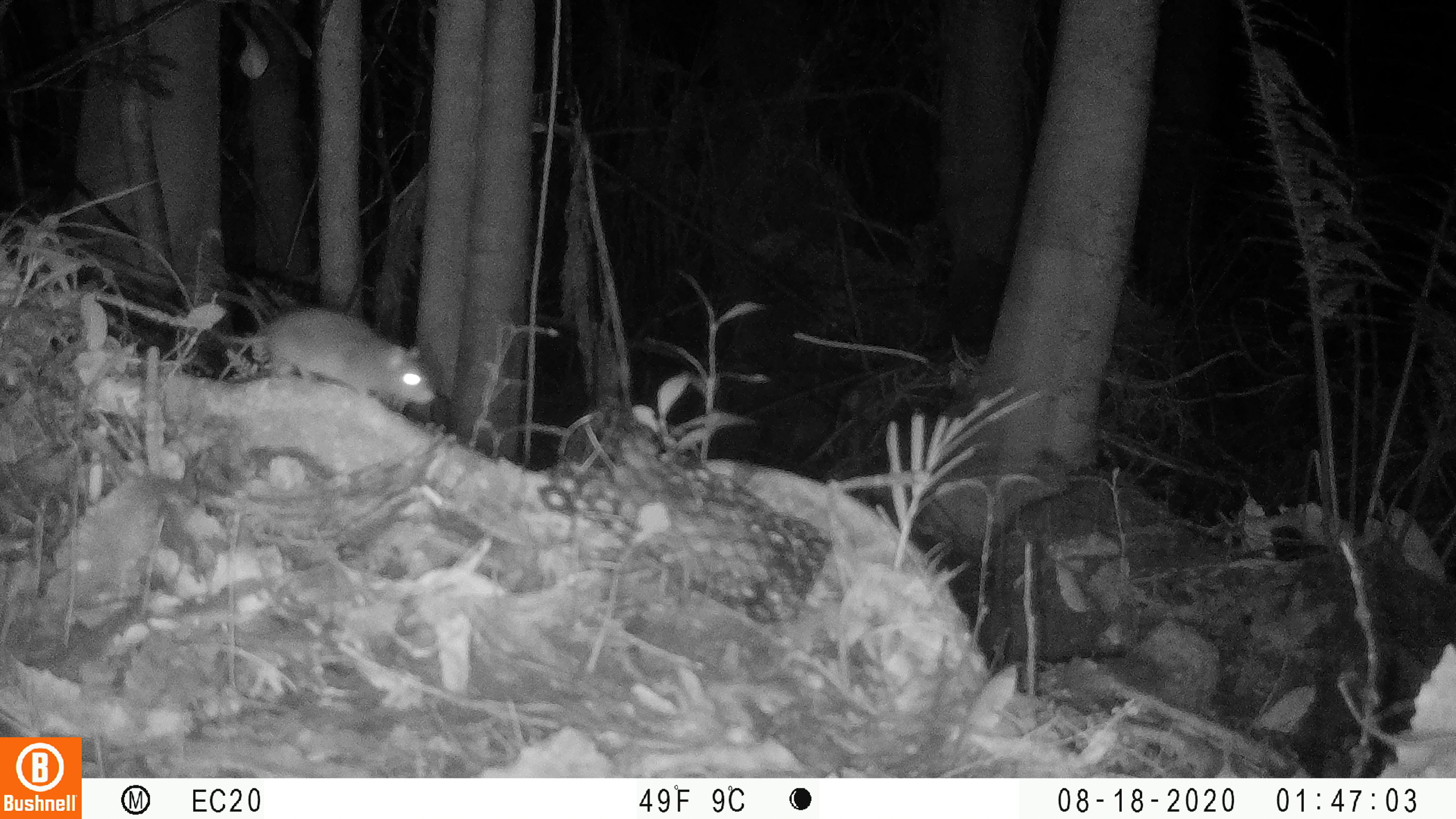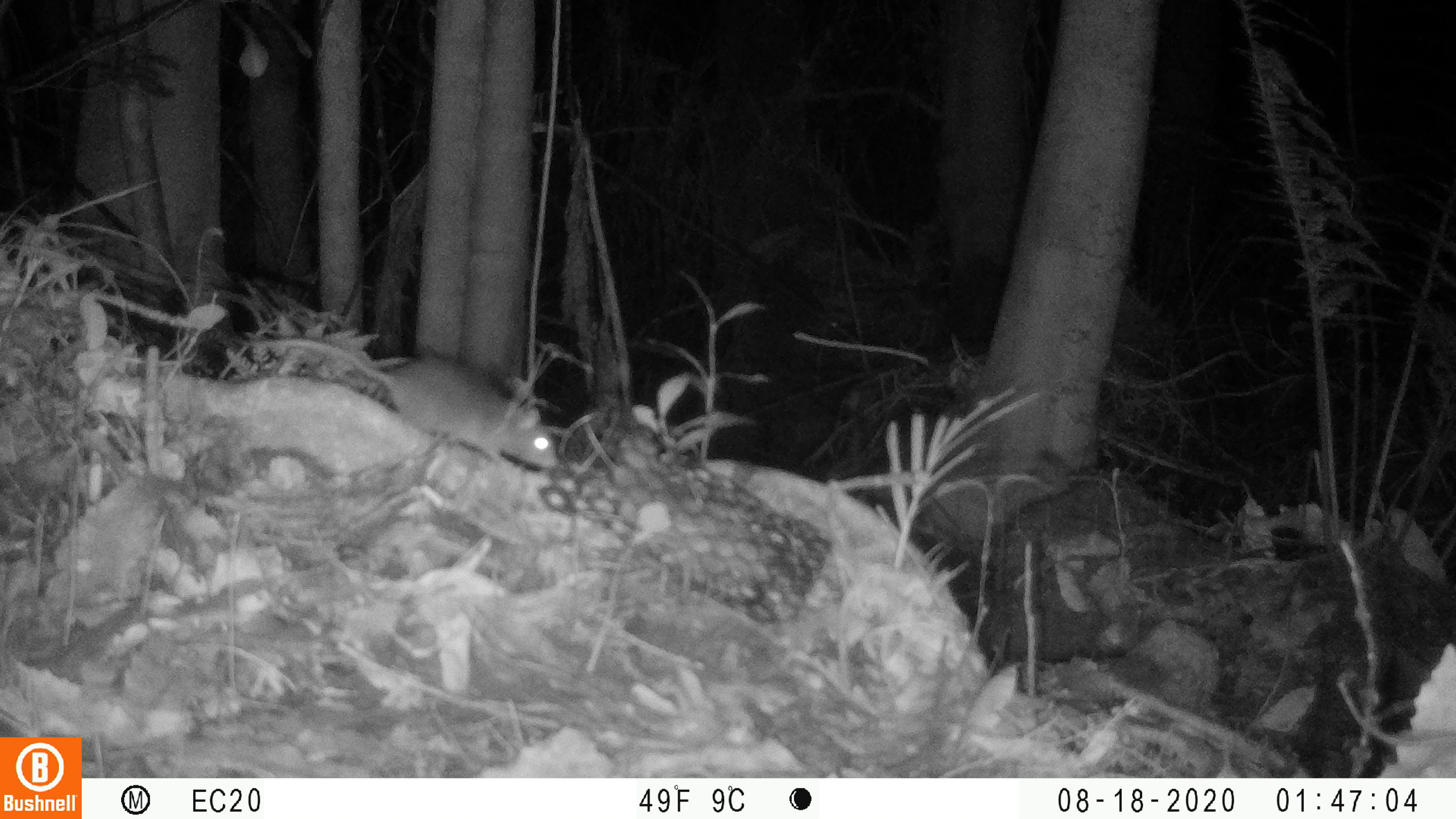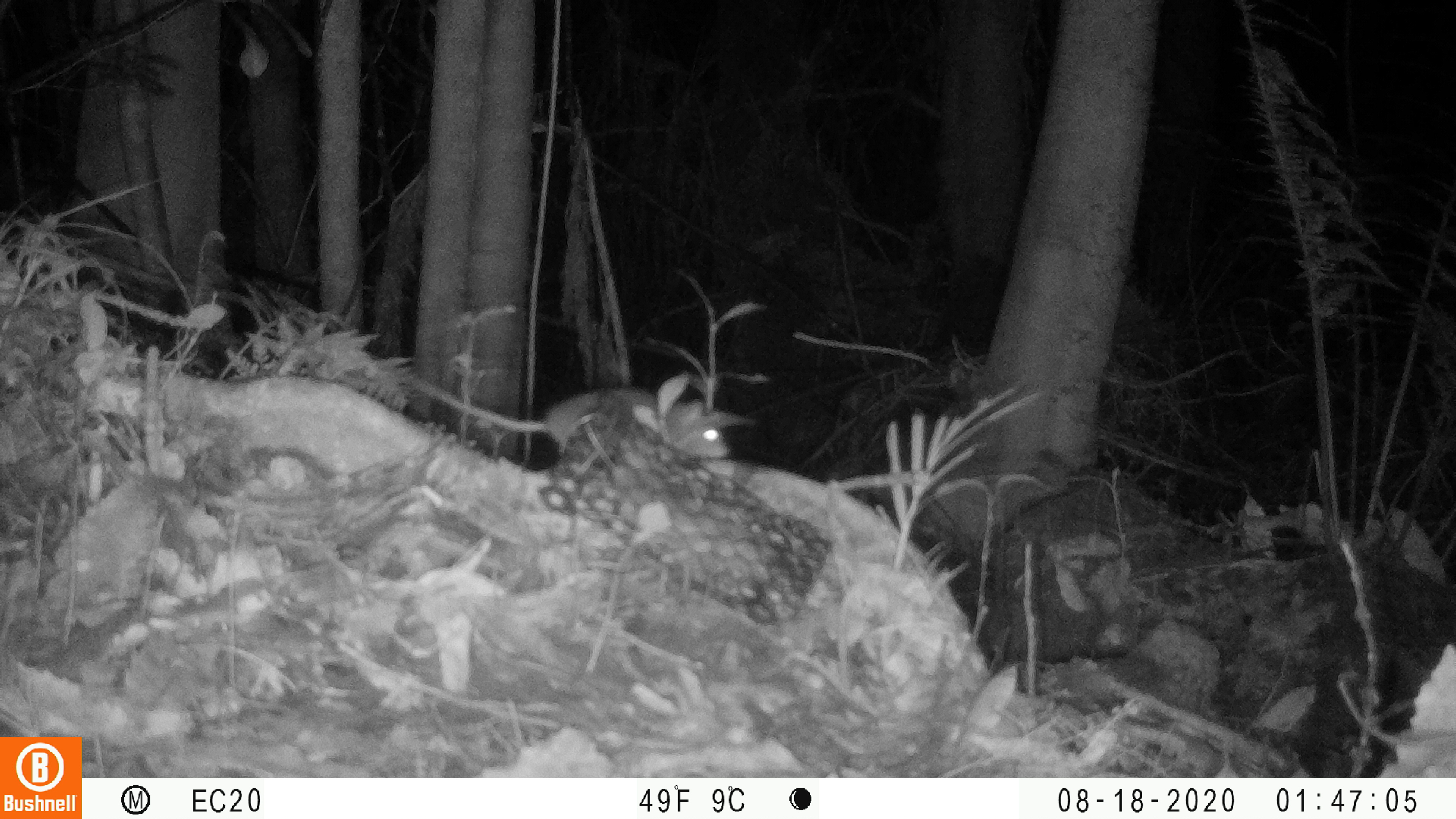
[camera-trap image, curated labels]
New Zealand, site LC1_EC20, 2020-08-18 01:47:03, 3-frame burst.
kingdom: Animalia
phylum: Chordata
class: Mammalia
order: Rodentia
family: Muridae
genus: Rattus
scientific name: Rattus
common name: rat